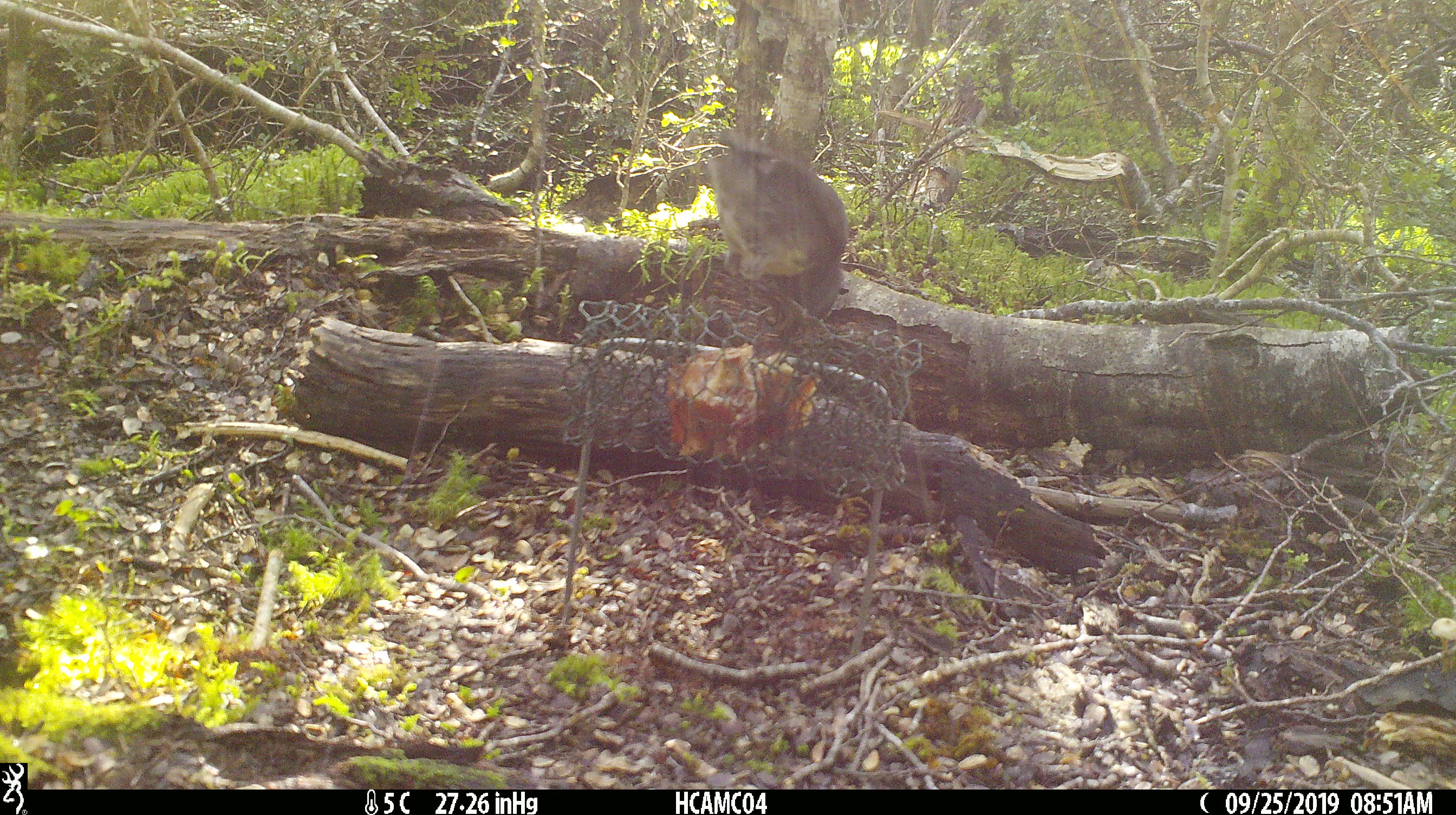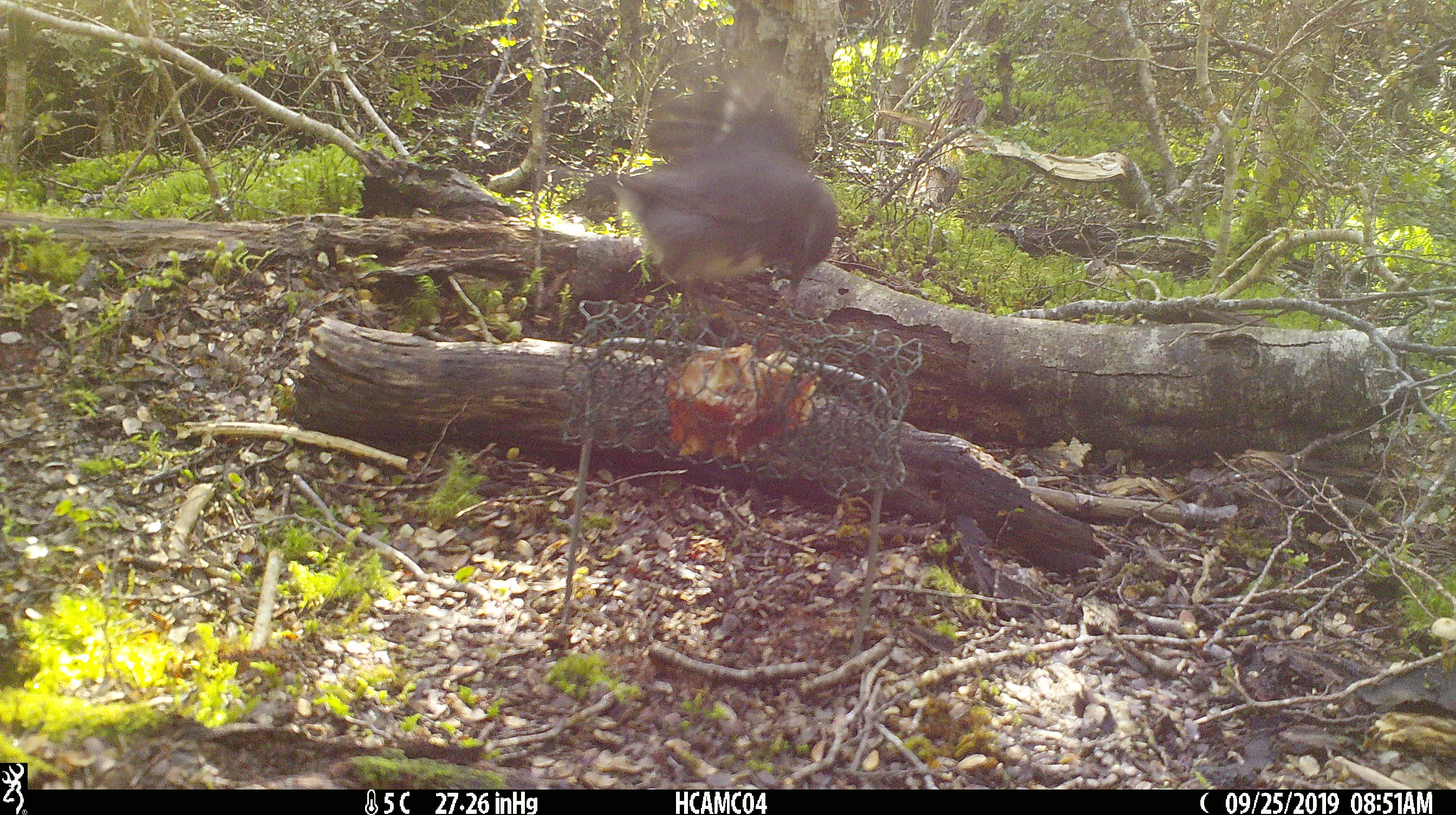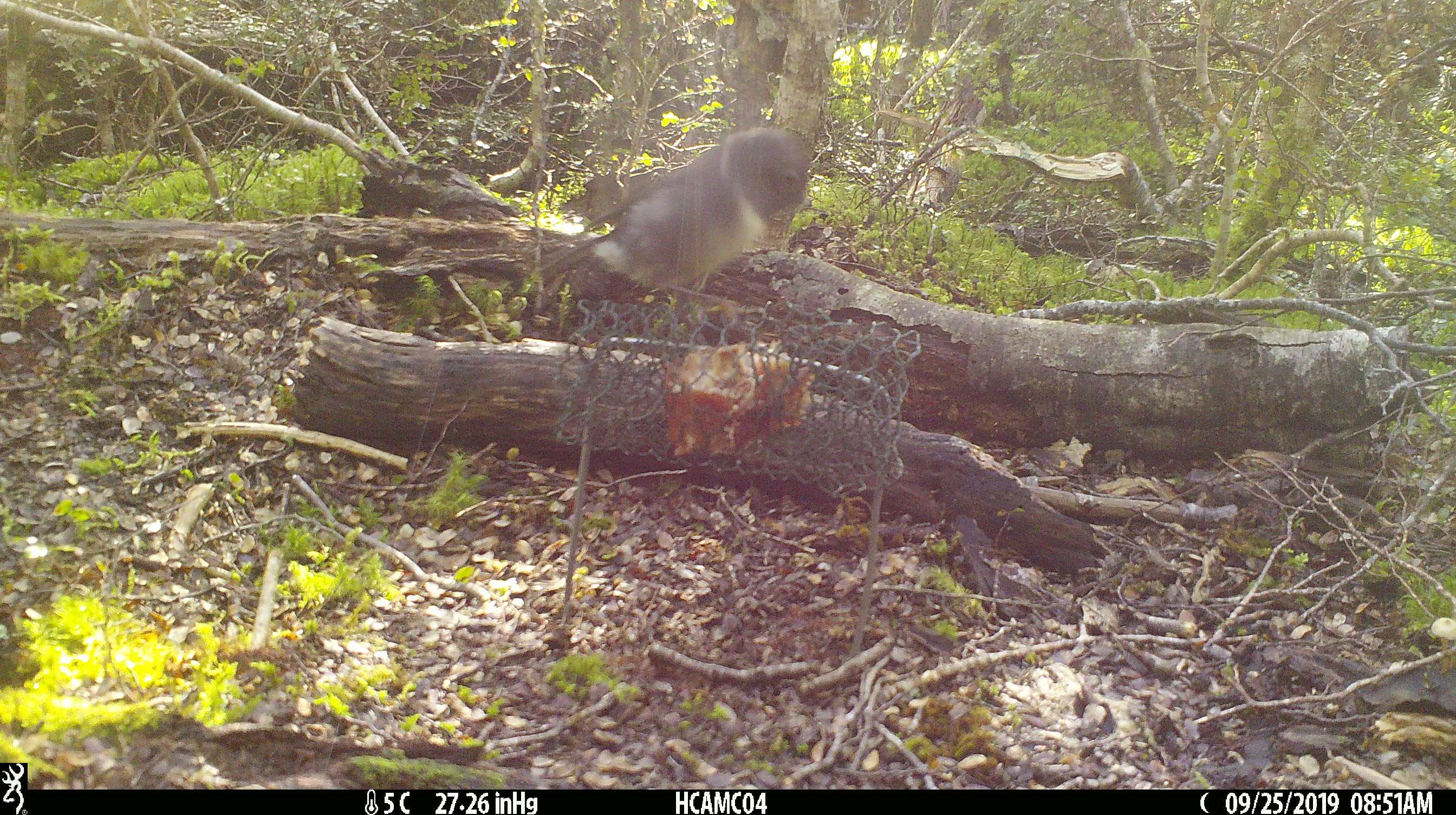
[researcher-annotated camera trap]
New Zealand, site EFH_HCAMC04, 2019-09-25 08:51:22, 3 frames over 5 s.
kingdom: Animalia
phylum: Chordata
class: Aves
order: Passeriformes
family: Petroicidae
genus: Petroica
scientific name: Petroica australis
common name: new zealand robin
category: robin